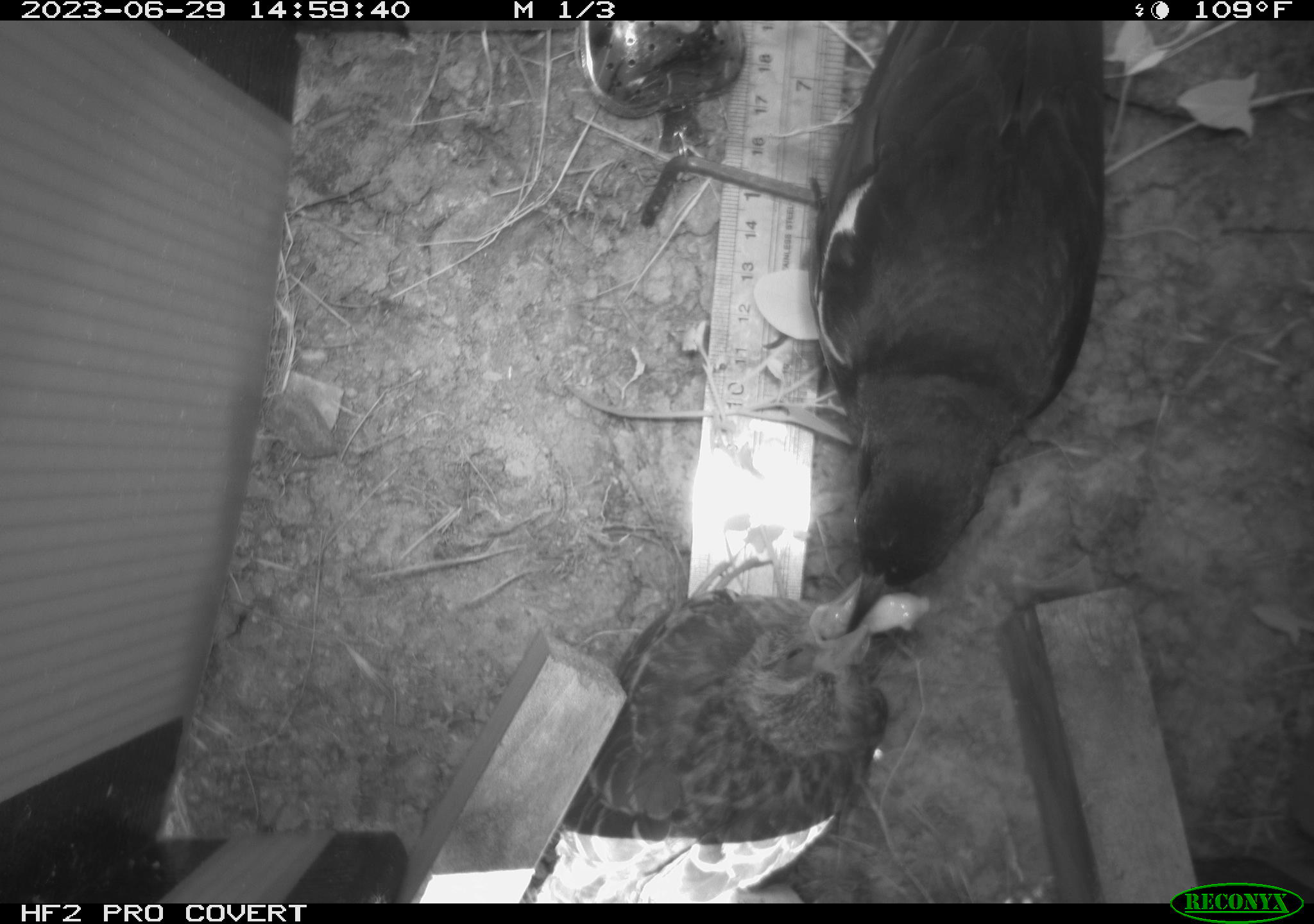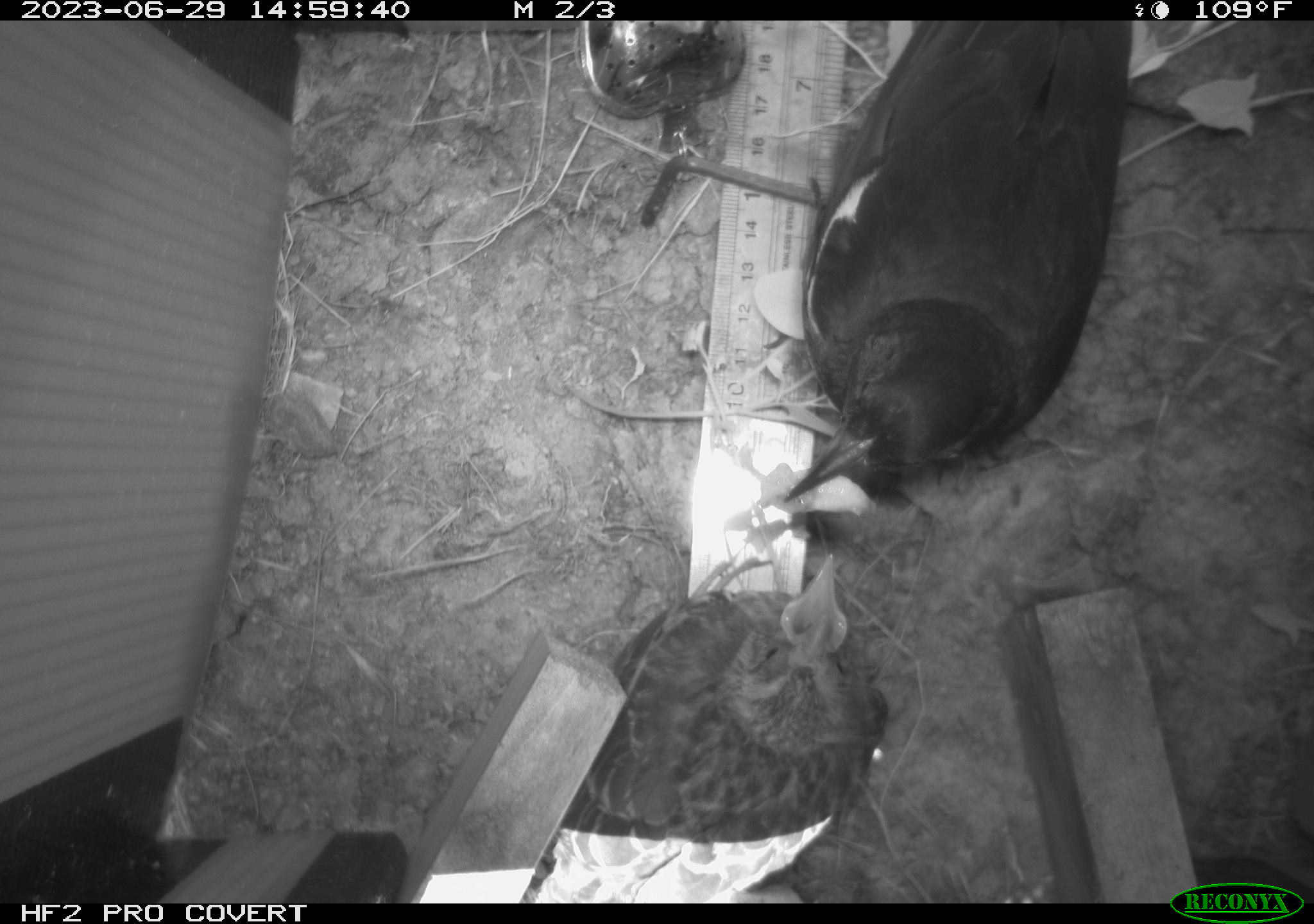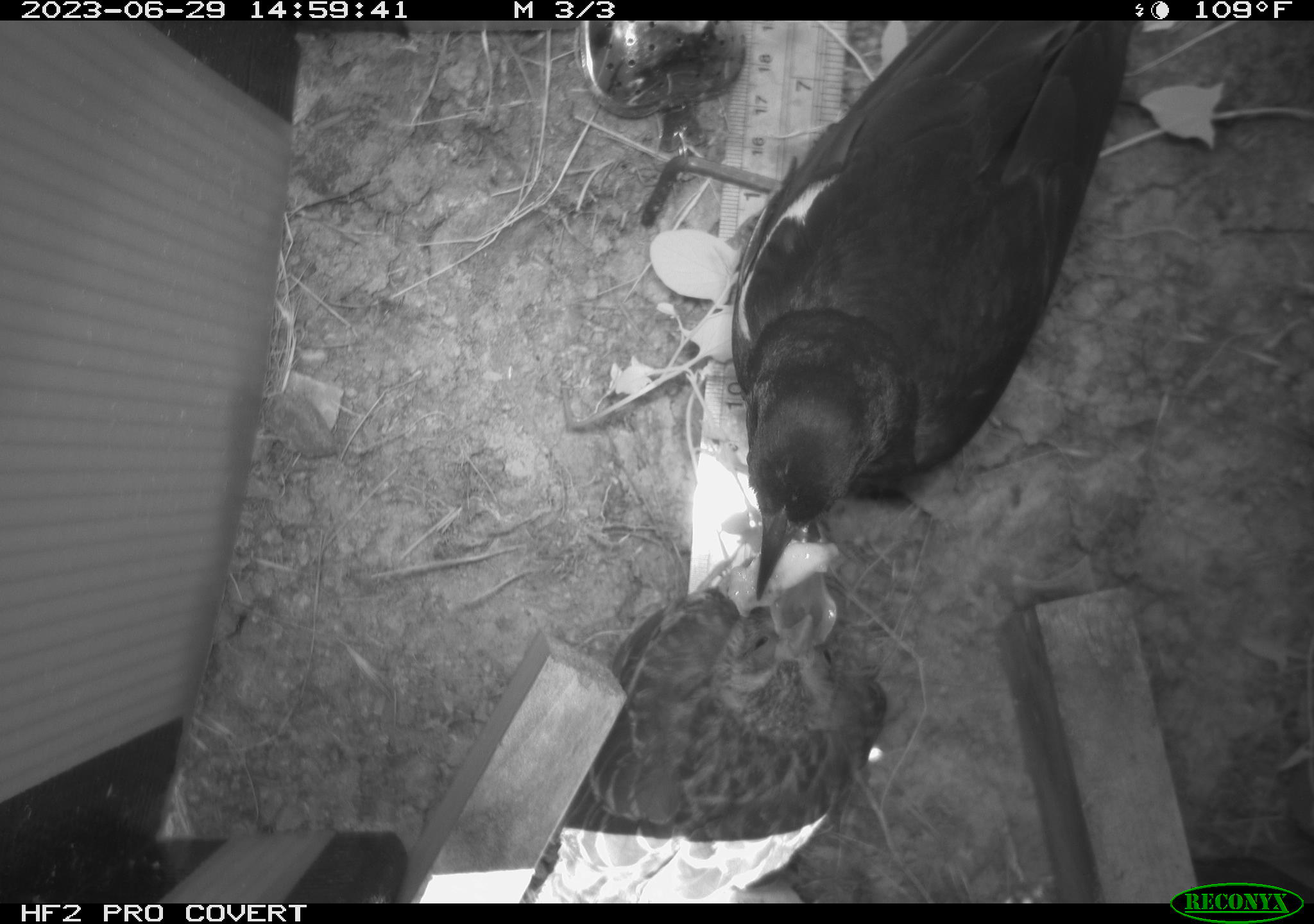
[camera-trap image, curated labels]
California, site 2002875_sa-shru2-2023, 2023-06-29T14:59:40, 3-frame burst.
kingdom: Animalia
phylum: Chordata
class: Aves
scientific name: Aves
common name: bird